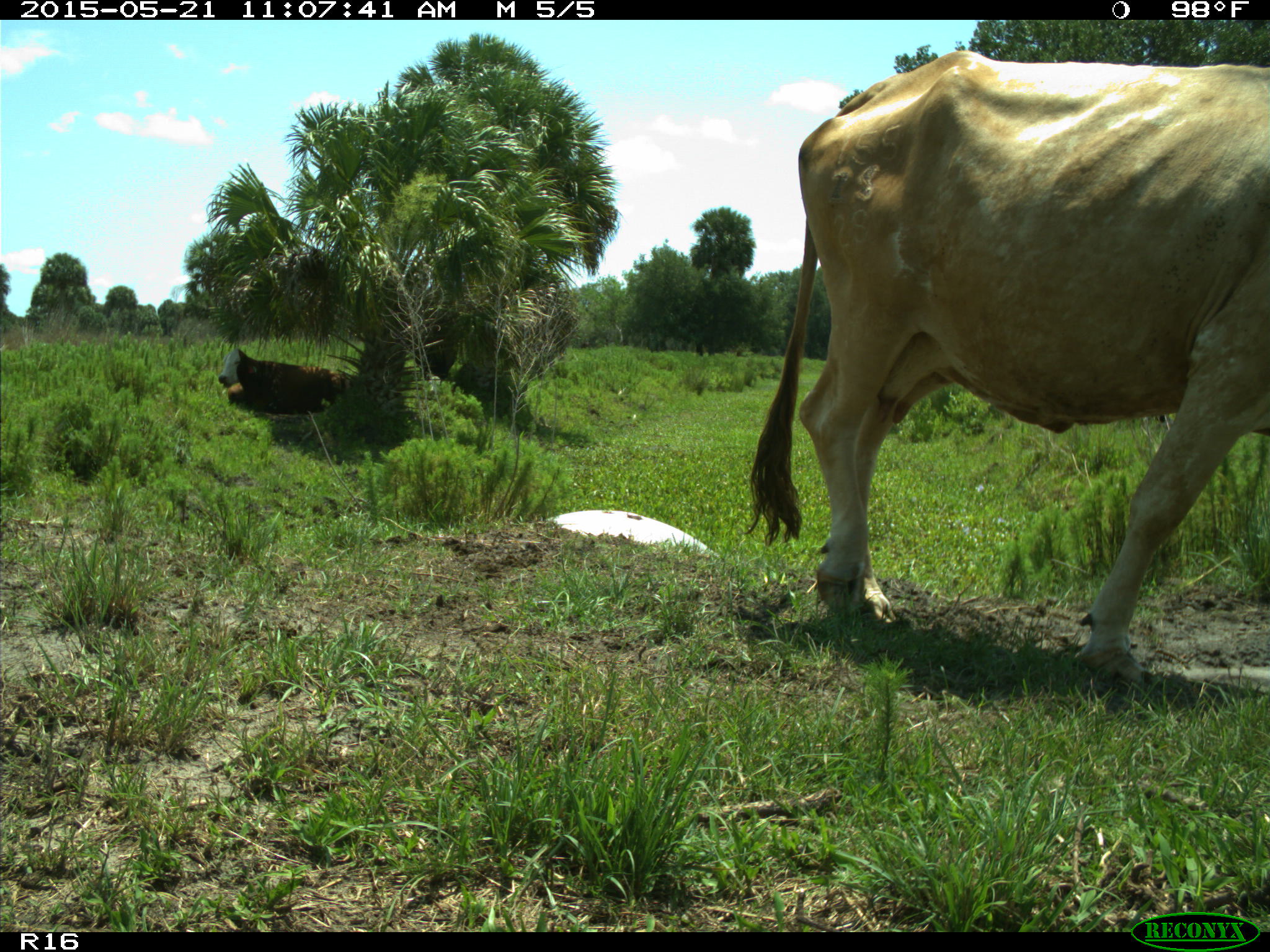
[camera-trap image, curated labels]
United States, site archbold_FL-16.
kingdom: Animalia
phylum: Chordata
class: Mammalia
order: Artiodactyla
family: Bovidae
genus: Bos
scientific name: Bos taurus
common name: domestic cow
Bos taurus (domestic cow).